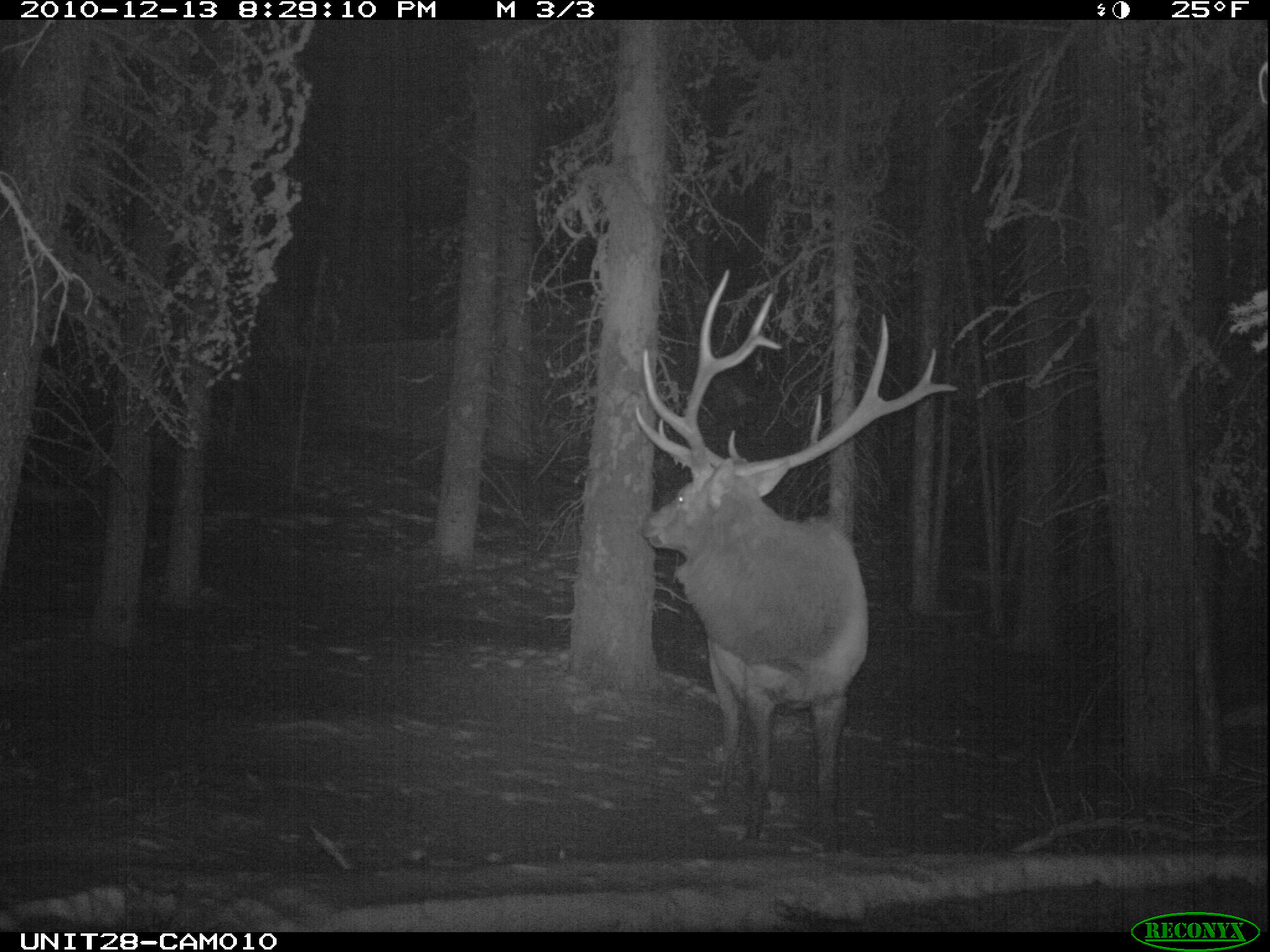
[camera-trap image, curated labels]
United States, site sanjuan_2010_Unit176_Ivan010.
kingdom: Animalia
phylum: Chordata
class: Mammalia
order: Artiodactyla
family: Cervidae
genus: Cervus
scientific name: Cervus elaphus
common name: red deer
Cervus elaphus (red deer).